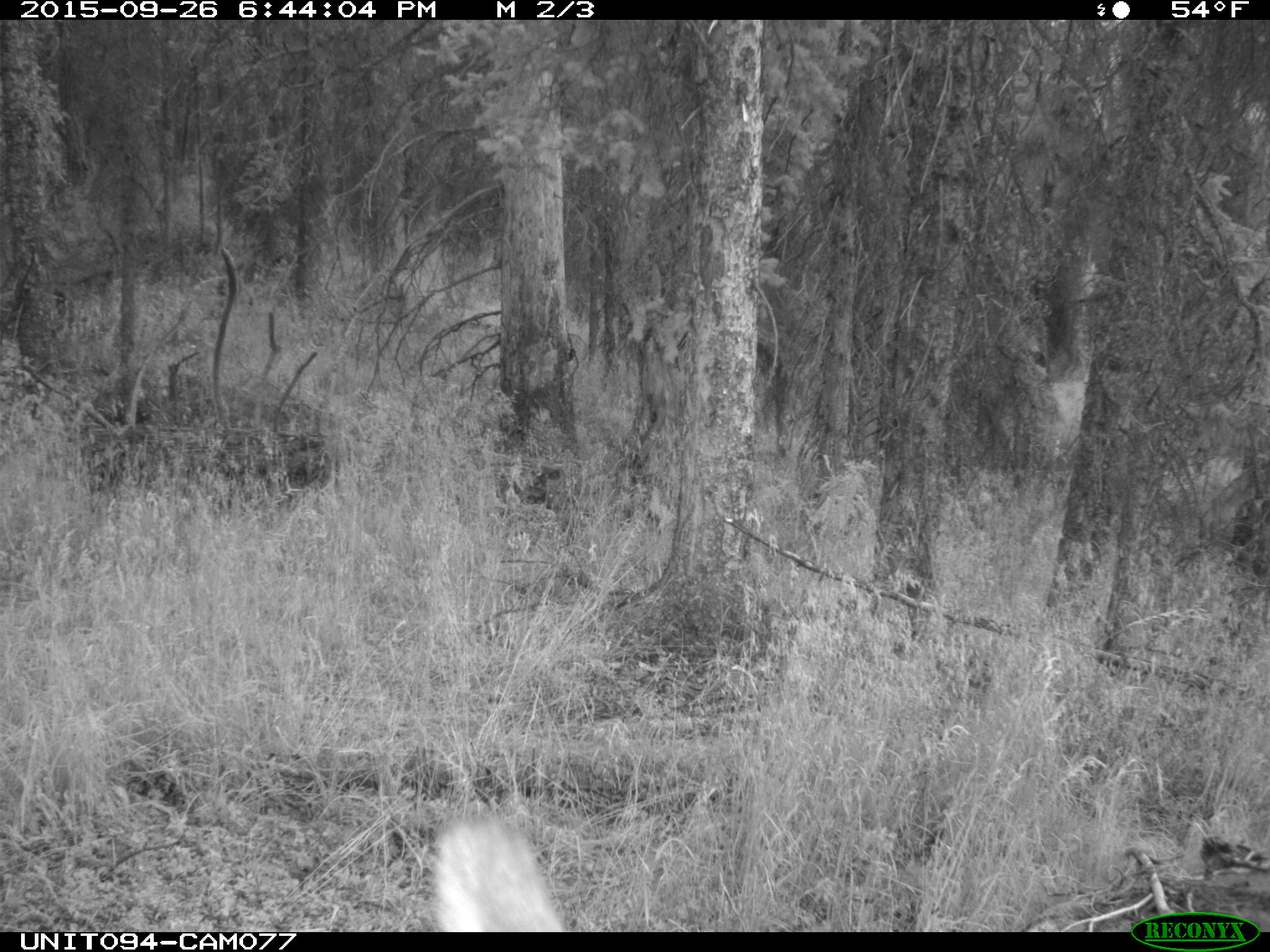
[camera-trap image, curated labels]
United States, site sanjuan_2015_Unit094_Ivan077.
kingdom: Animalia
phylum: Chordata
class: Mammalia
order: Artiodactyla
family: Cervidae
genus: Cervus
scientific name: Cervus elaphus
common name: red deer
Cervus elaphus (red deer).